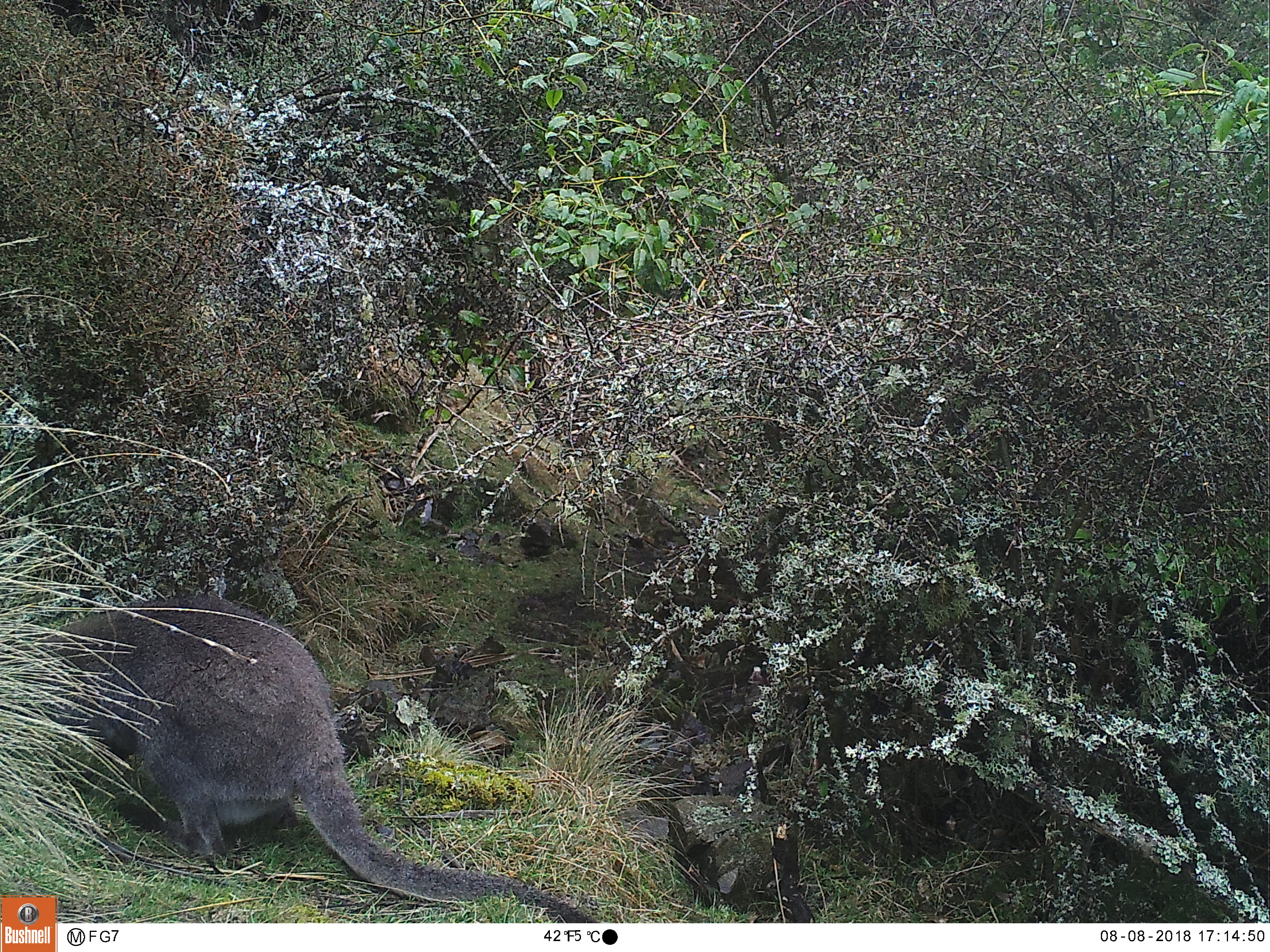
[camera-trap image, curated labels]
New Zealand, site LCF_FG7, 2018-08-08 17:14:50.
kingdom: Animalia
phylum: Chordata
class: Mammalia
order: Diprotodontia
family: Macropodidae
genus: Notamacropus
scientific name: Notamacropus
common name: wallaby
Wallaby (Notamacropus).